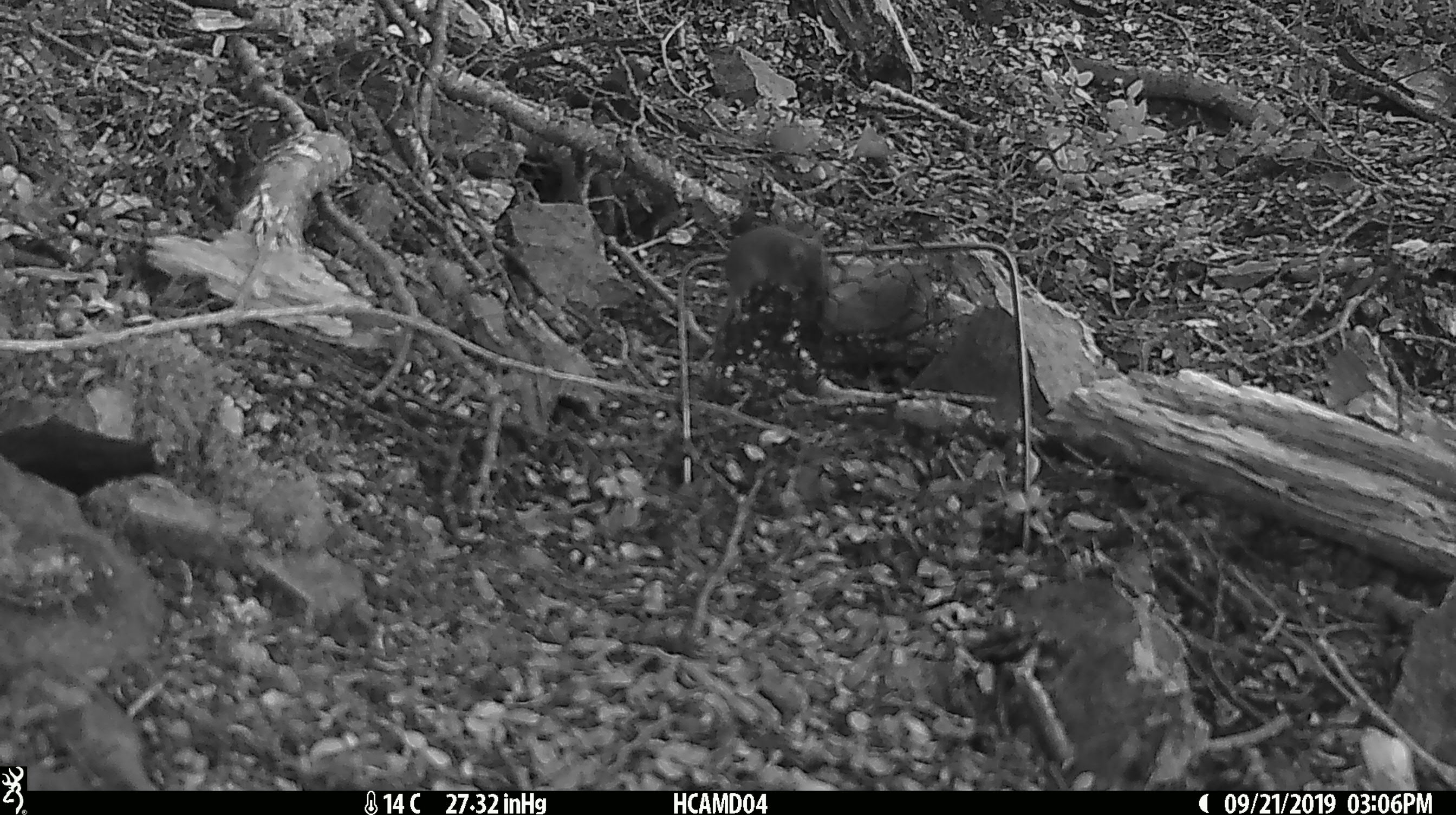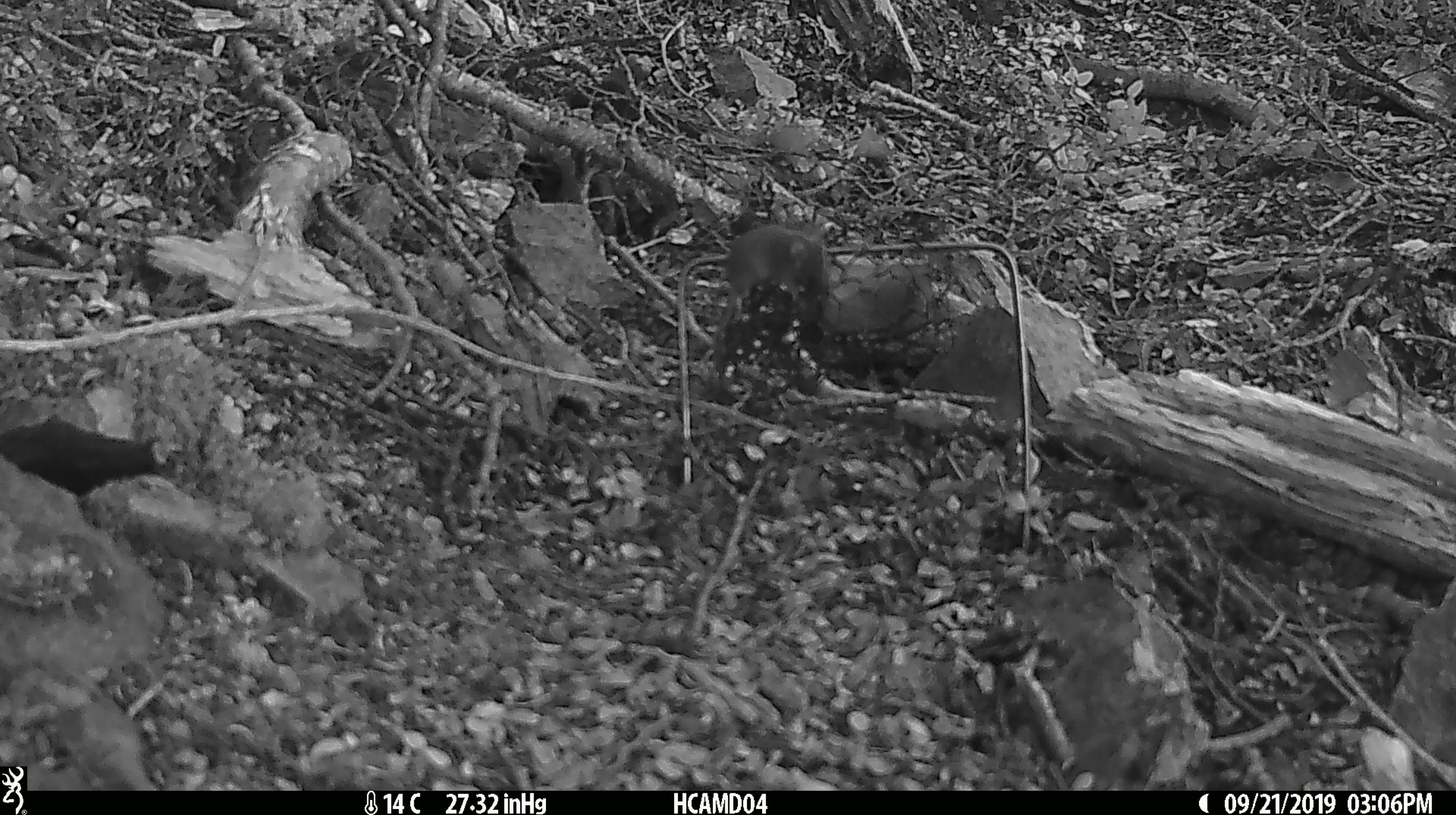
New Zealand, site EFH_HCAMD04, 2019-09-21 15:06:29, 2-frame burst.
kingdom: Animalia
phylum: Chordata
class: Mammalia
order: Rodentia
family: Muridae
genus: Mus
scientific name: Mus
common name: mouse